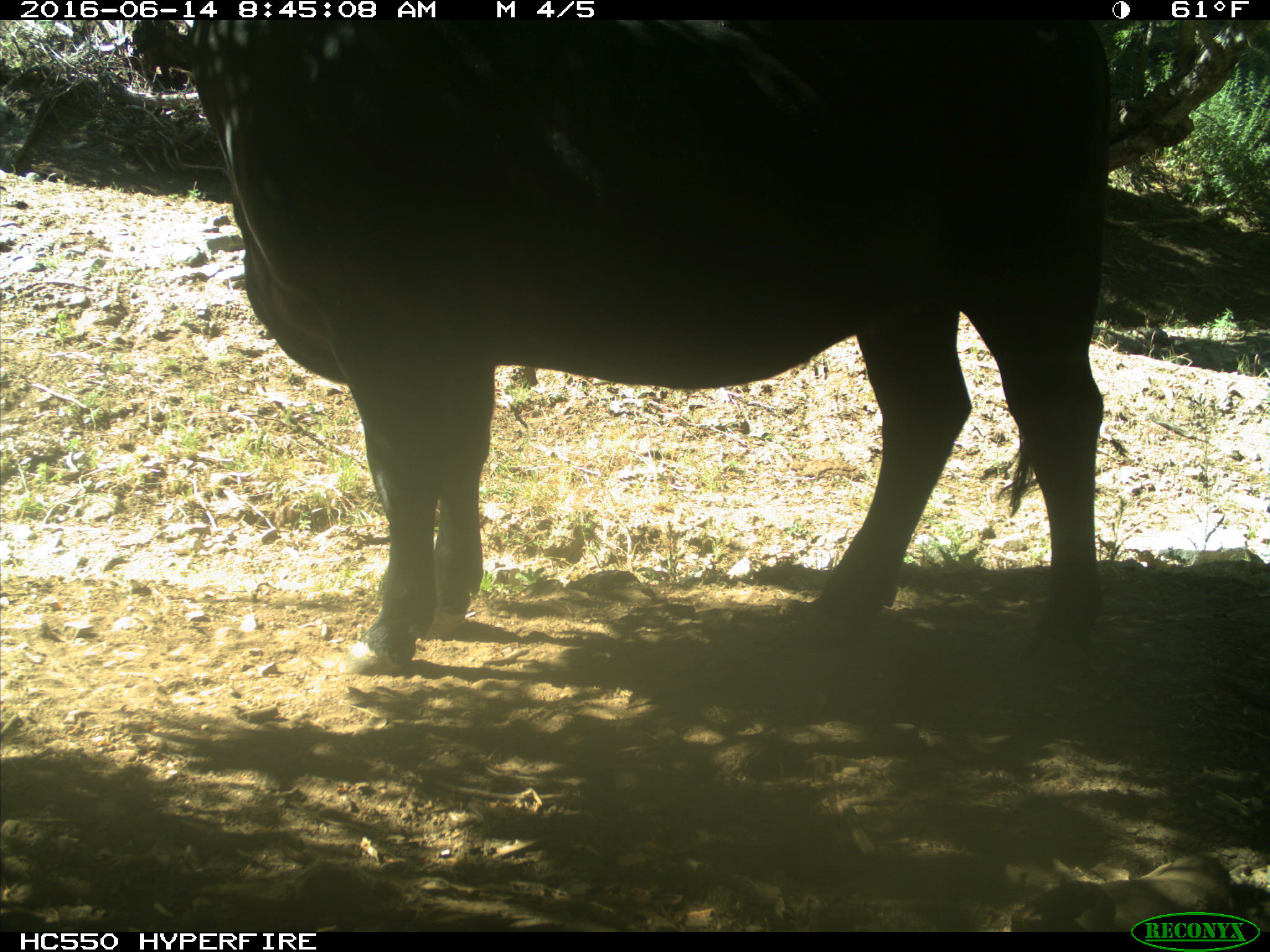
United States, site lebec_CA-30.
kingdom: Animalia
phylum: Chordata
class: Mammalia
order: Artiodactyla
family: Bovidae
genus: Bos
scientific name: Bos taurus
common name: domestic cow